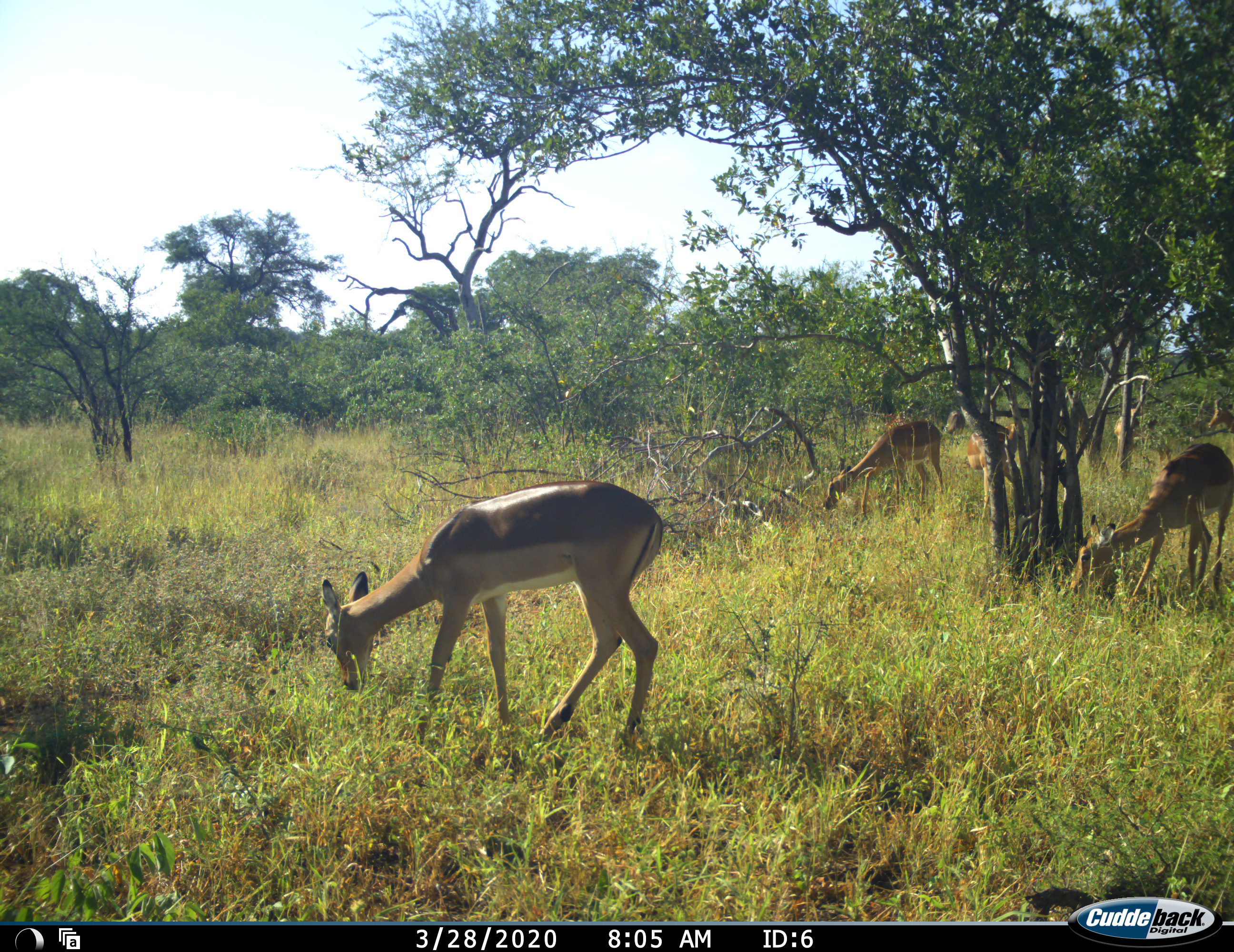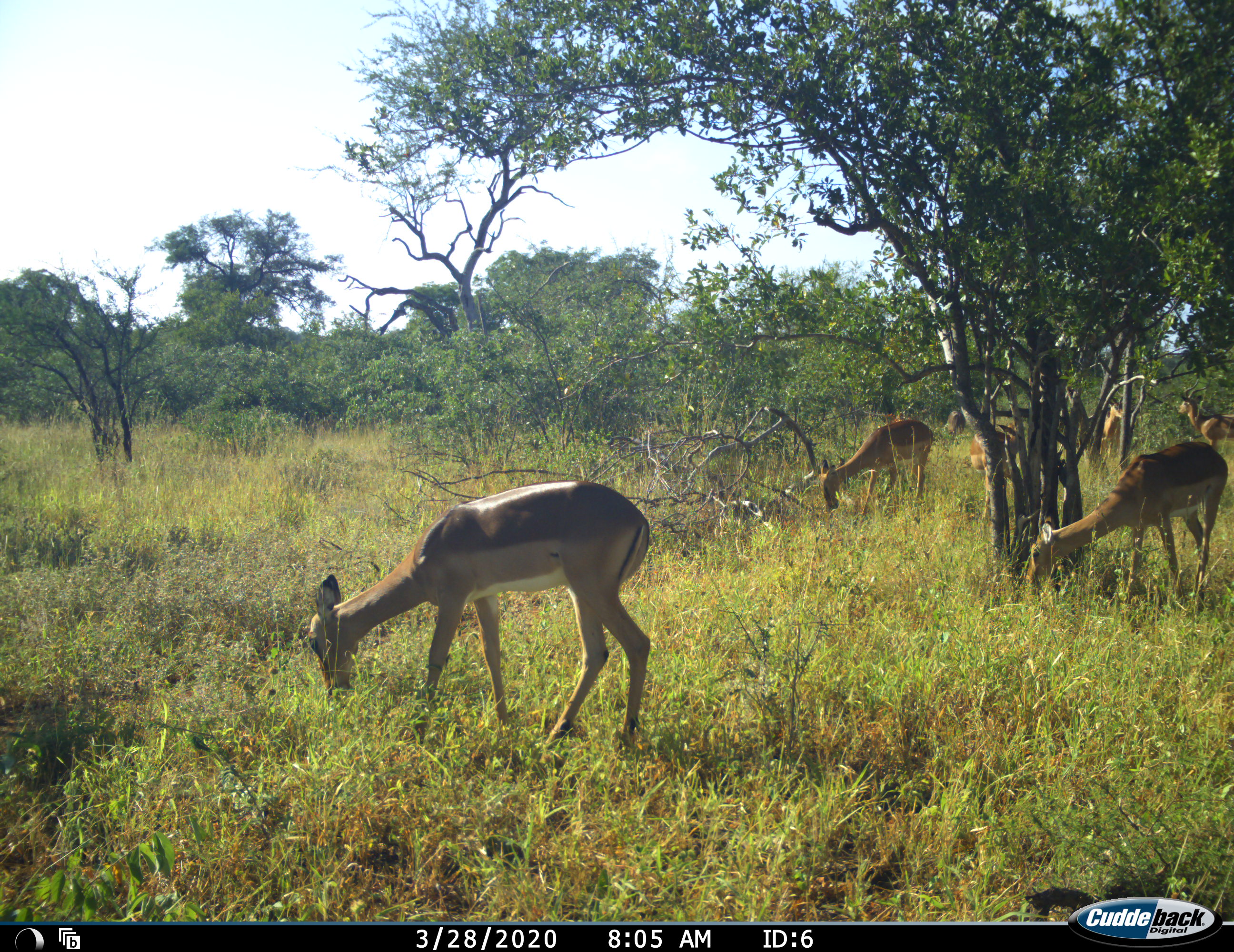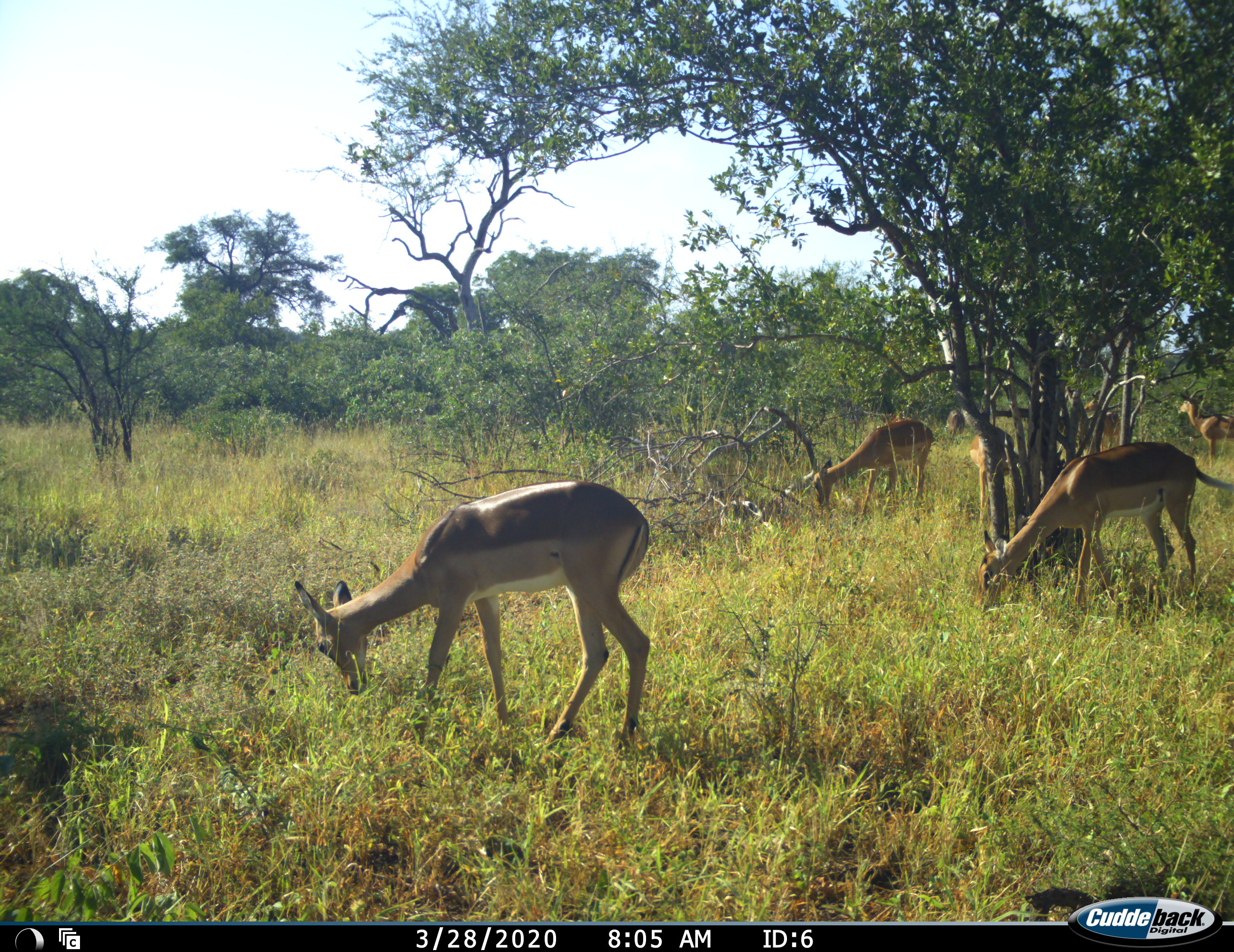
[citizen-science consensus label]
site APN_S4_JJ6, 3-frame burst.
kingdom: Animalia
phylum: Chordata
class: Mammalia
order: Artiodactyla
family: Bovidae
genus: Aepyceros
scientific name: Aepyceros melampus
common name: impala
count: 6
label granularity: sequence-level